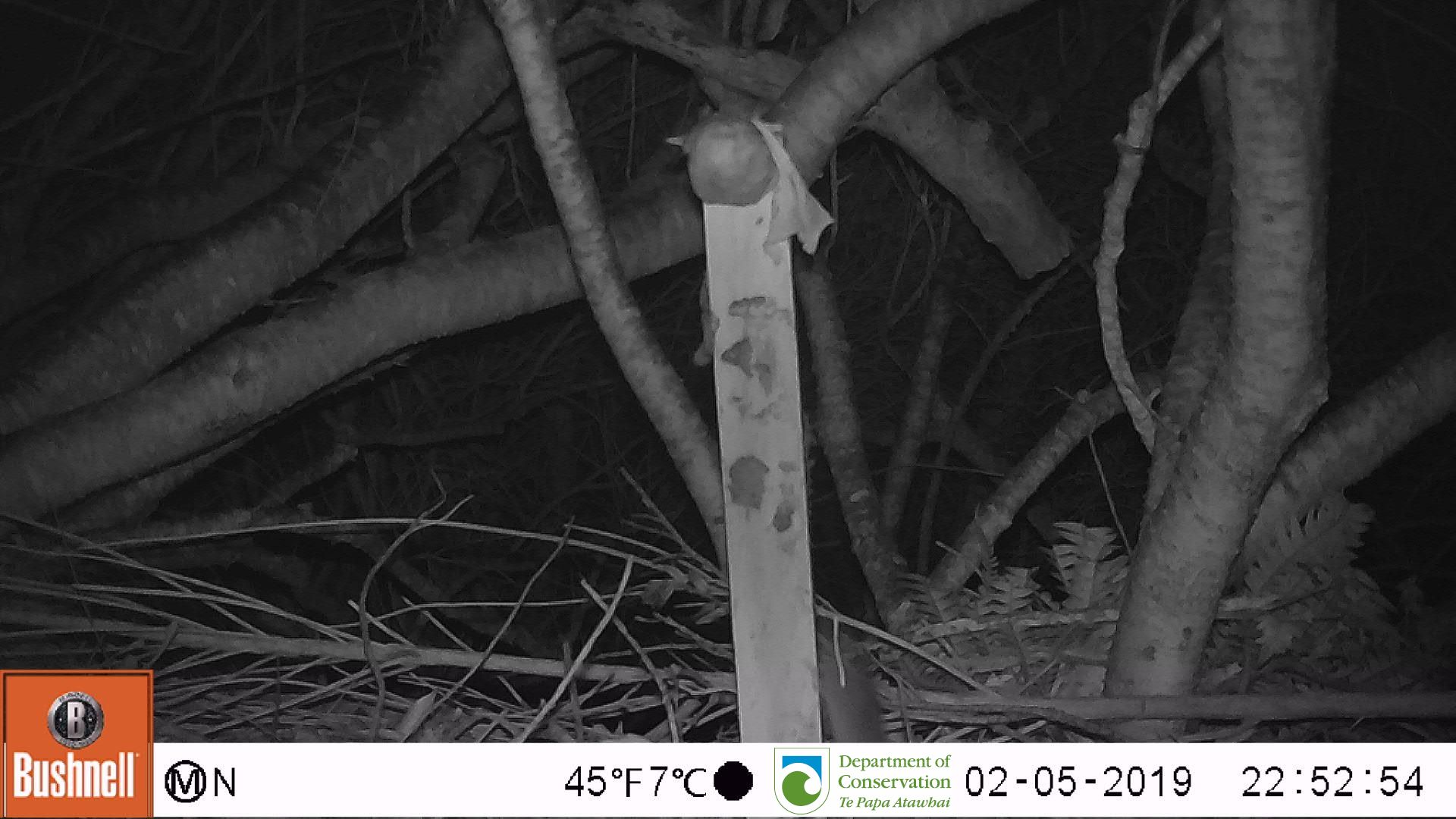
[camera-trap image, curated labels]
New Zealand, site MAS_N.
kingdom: Animalia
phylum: Chordata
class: Mammalia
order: Rodentia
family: Muridae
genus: Mus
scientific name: Mus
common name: mouse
Mouse (Mus).